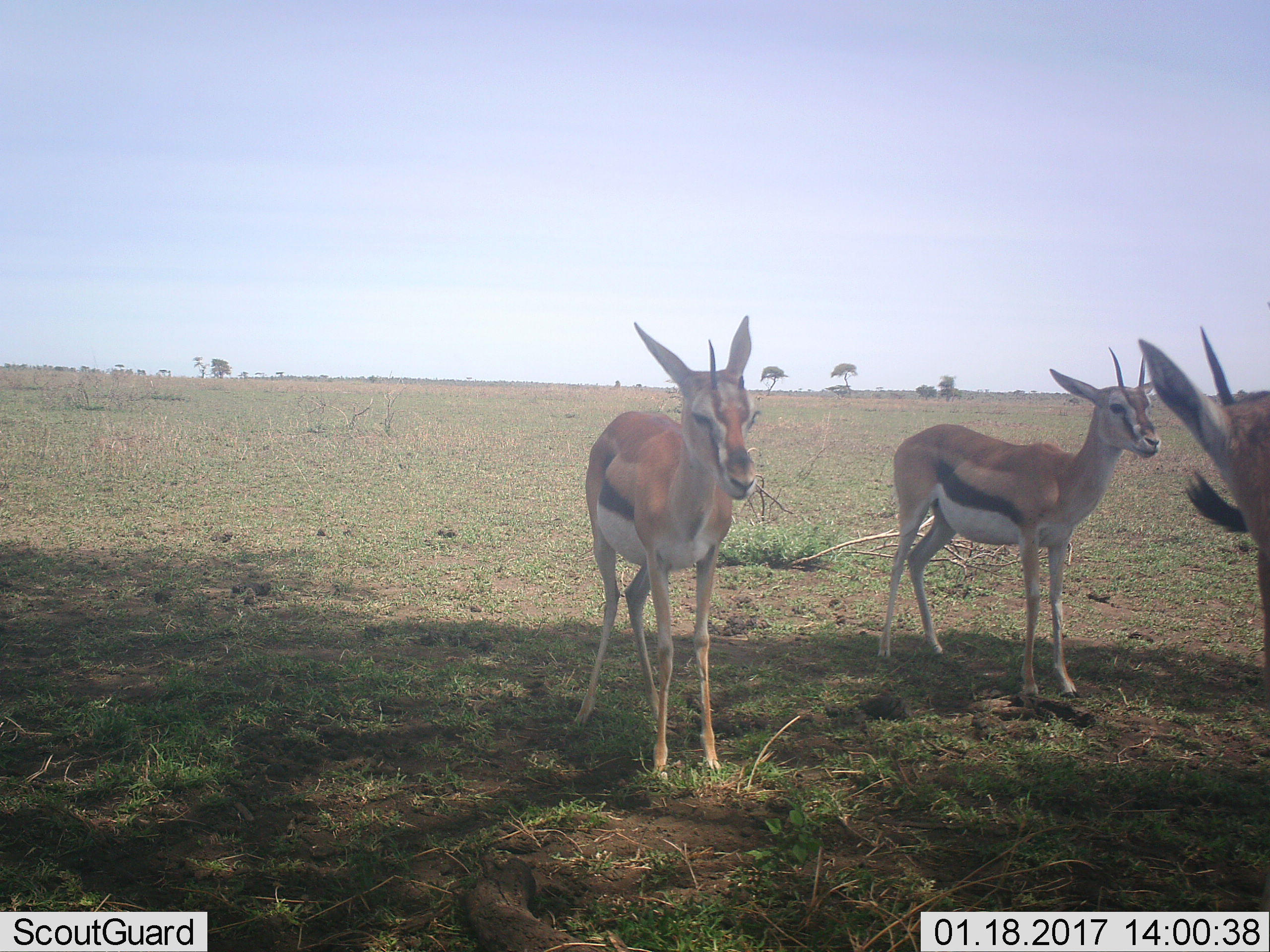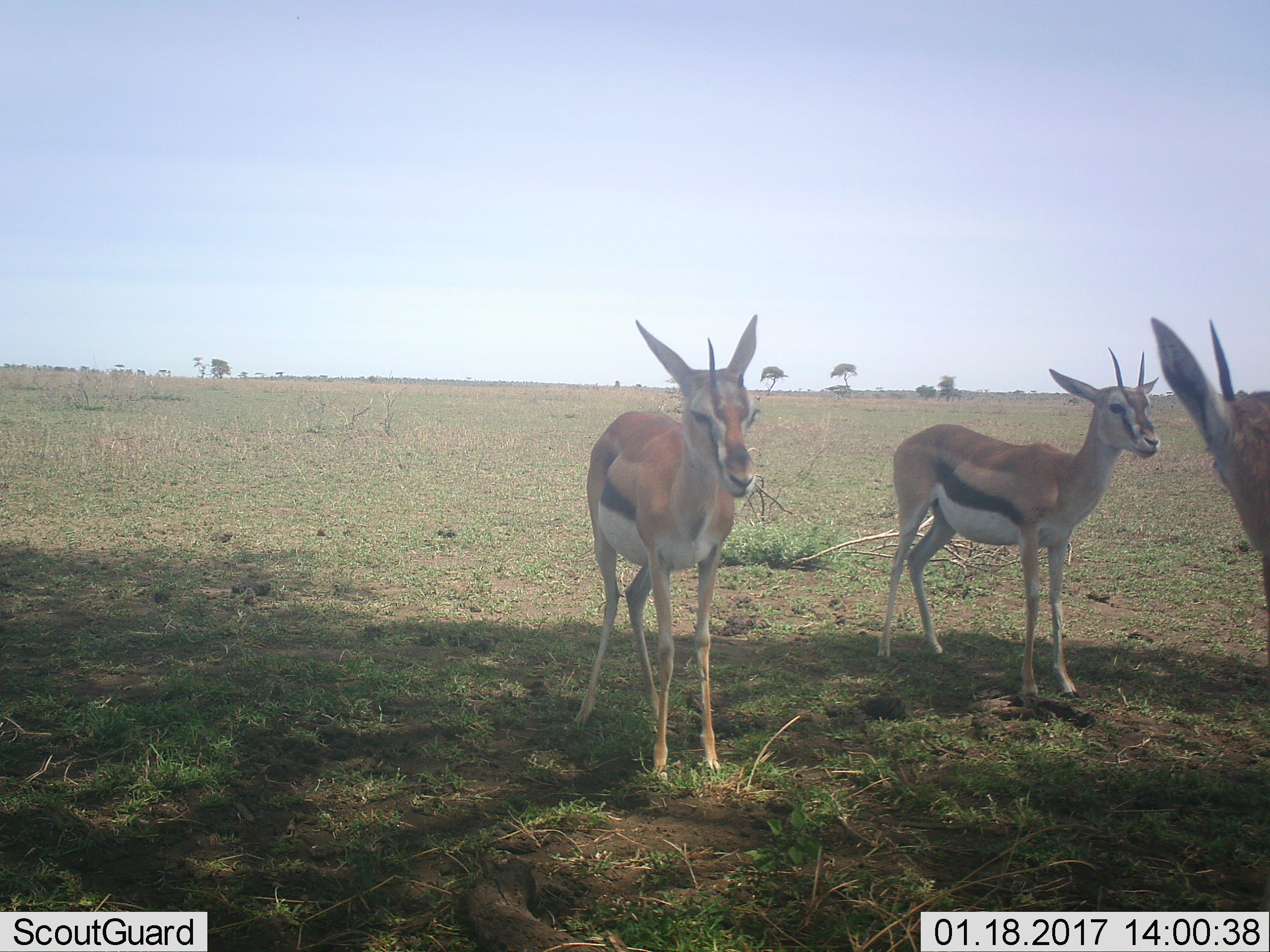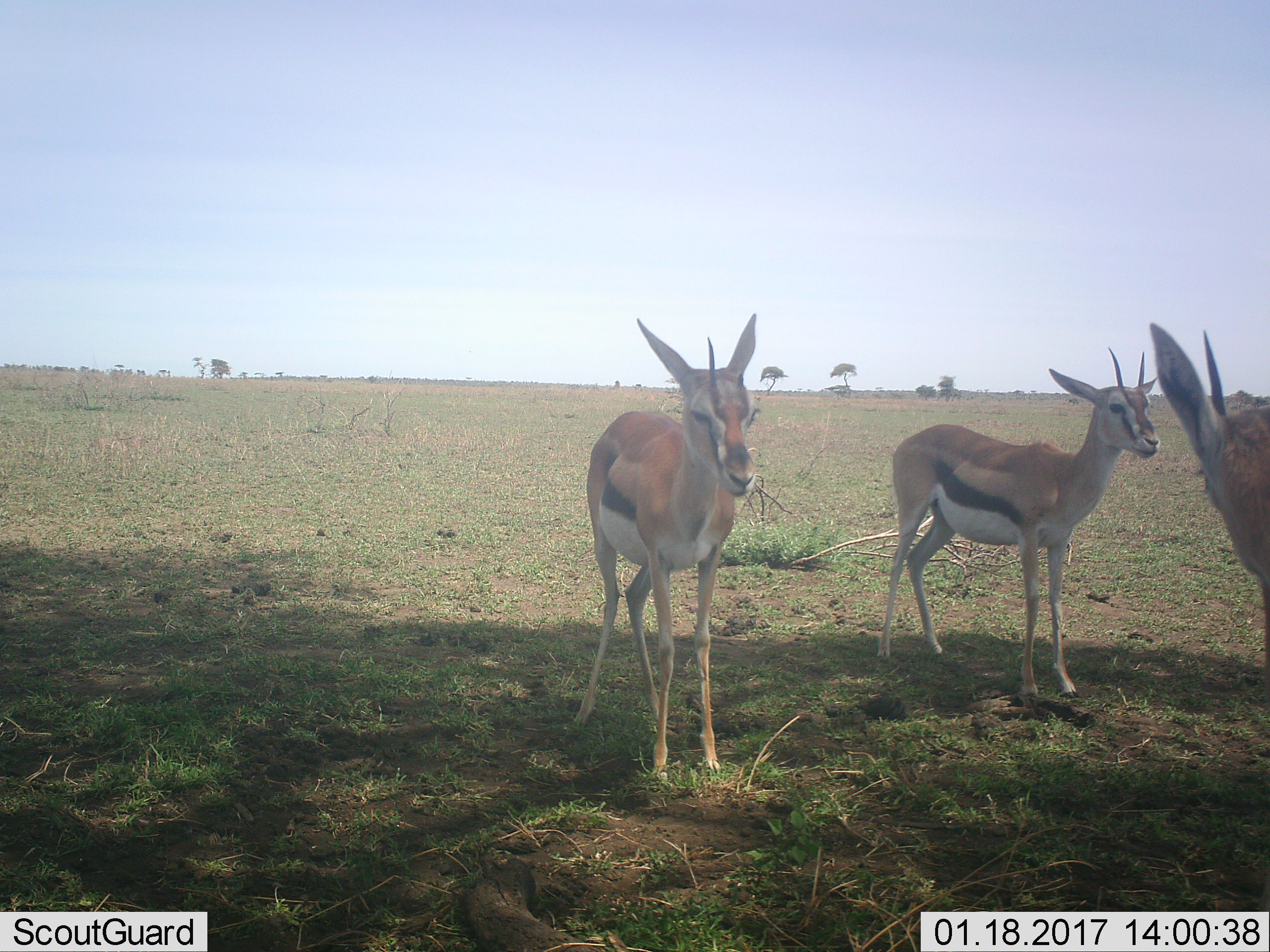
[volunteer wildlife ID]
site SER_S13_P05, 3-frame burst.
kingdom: Animalia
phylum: Chordata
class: Mammalia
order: Artiodactyla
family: Bovidae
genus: Eudorcas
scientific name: Eudorcas thomsonii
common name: thomson's gazelle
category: gazellethomsons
Gazellethomsons (thomson's gazelle) (Eudorcas thomsonii), count 3. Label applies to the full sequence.